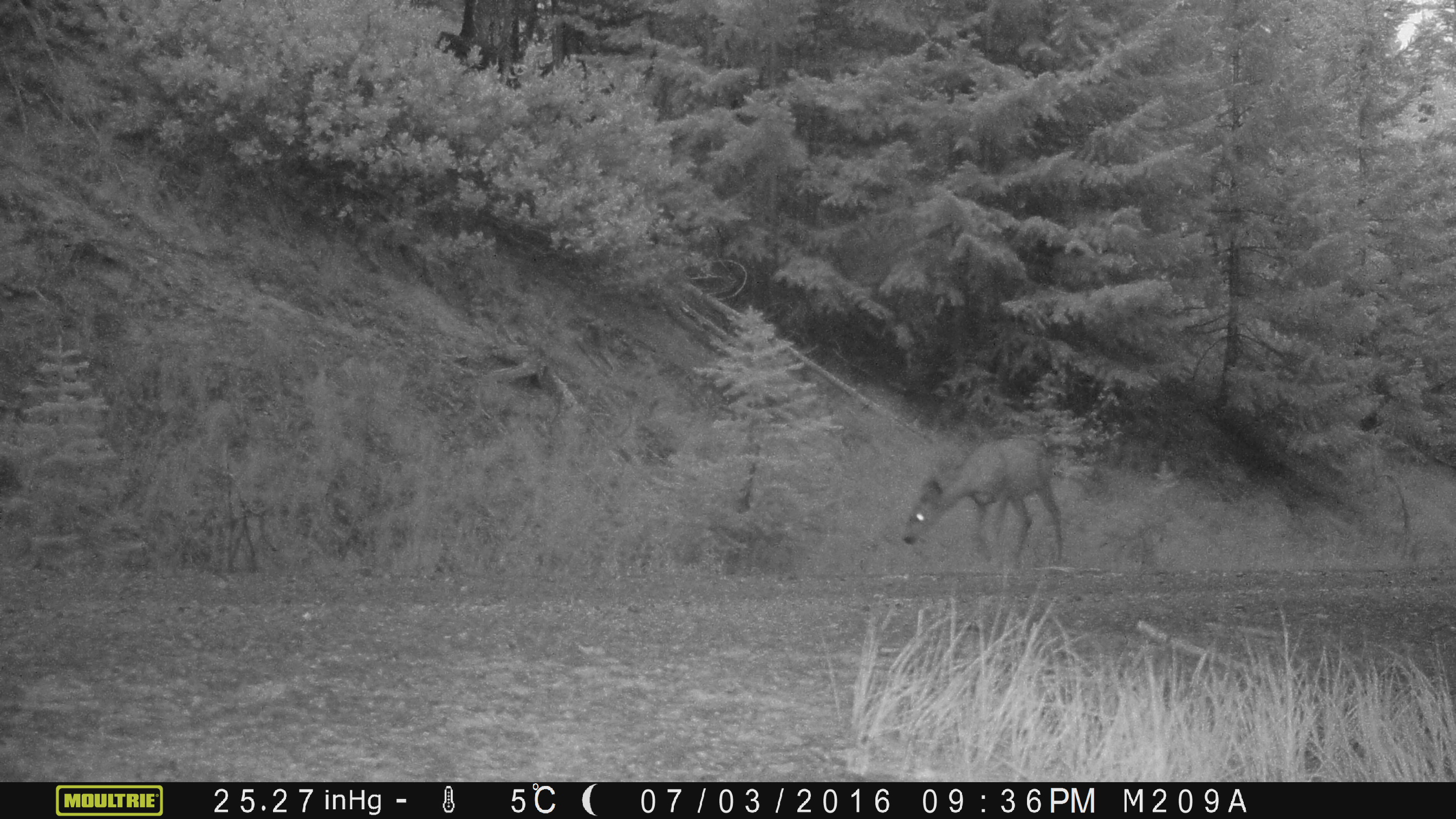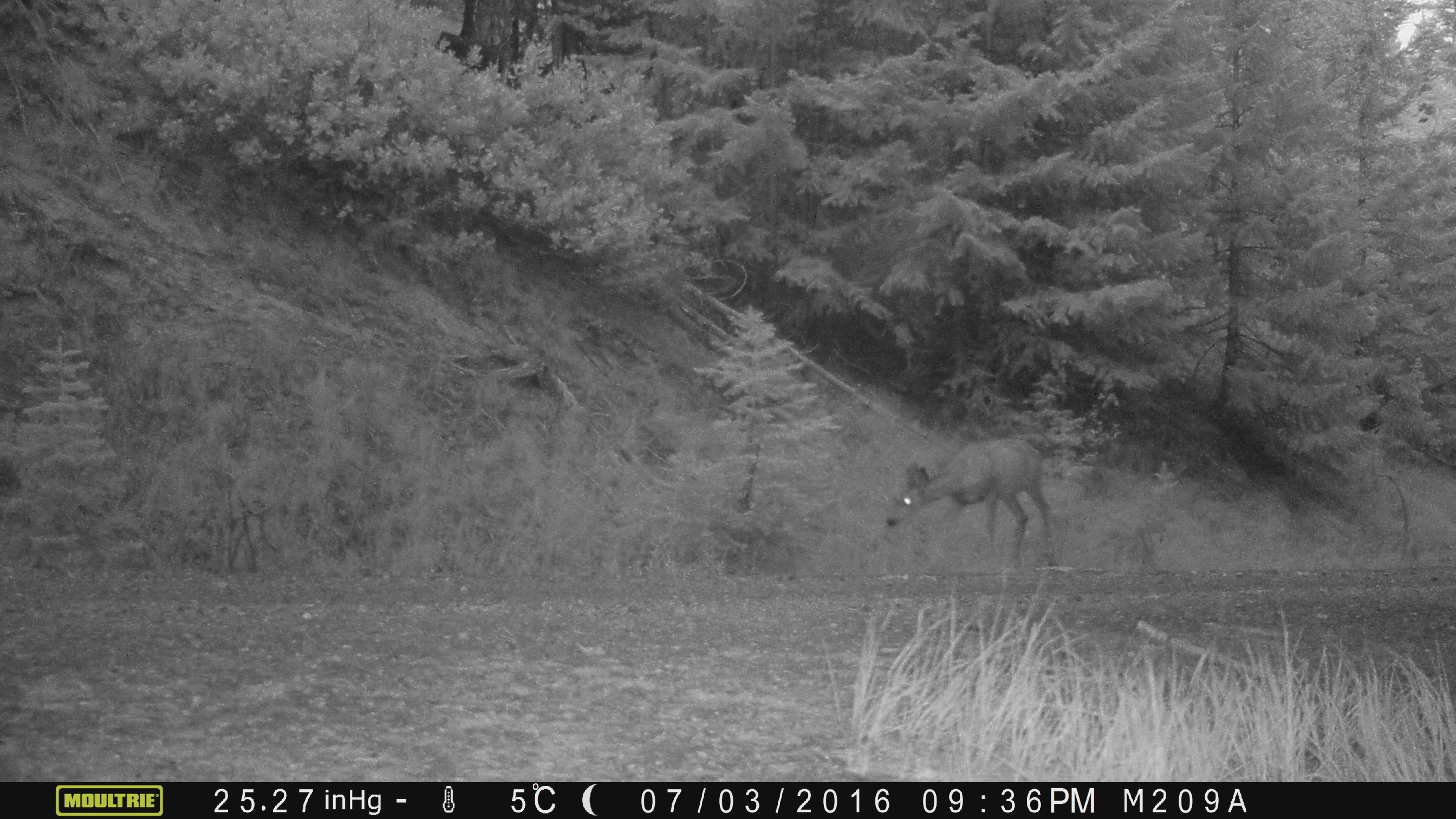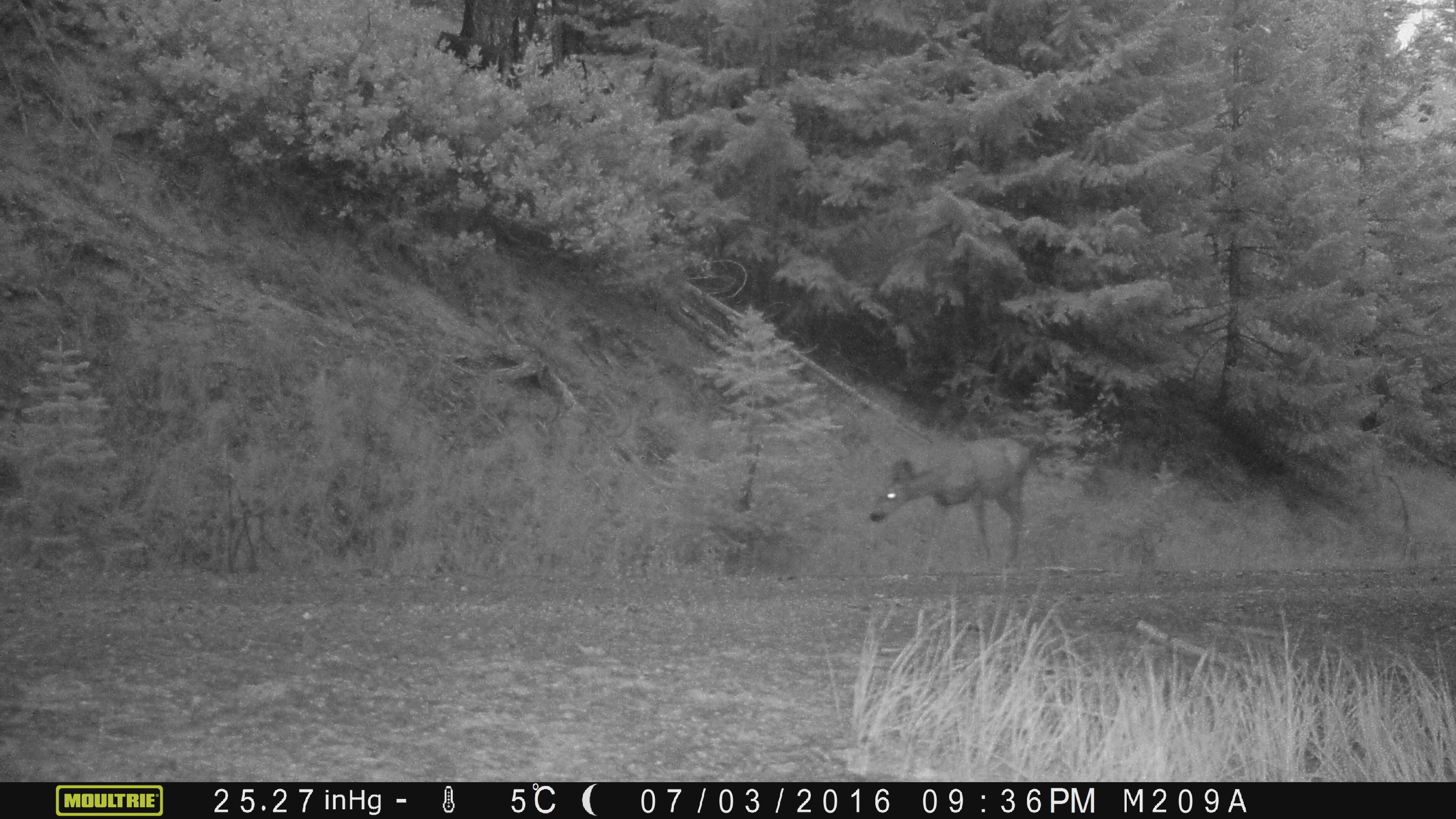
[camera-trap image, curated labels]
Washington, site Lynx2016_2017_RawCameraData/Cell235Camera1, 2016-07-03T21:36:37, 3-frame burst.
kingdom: Animalia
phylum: Chordata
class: Mammalia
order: Artiodactyla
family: Cervidae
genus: Odocoileus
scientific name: Odocoileus hemionus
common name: mule deer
Odocoileus hemionus (mule deer). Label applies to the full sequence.